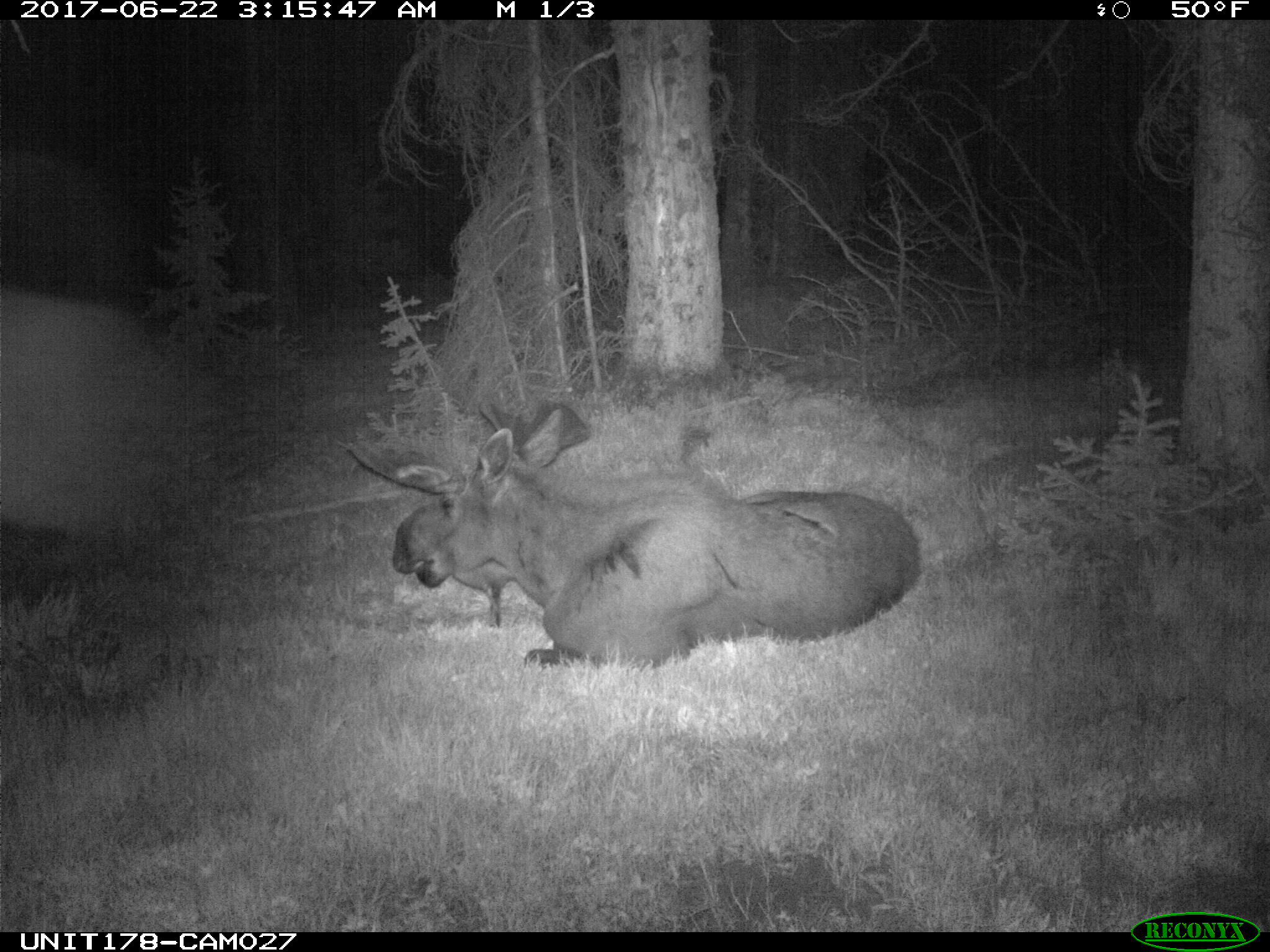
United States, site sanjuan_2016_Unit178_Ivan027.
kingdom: Animalia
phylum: Chordata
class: Mammalia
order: Artiodactyla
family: Cervidae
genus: Alces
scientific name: Alces alces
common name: moose